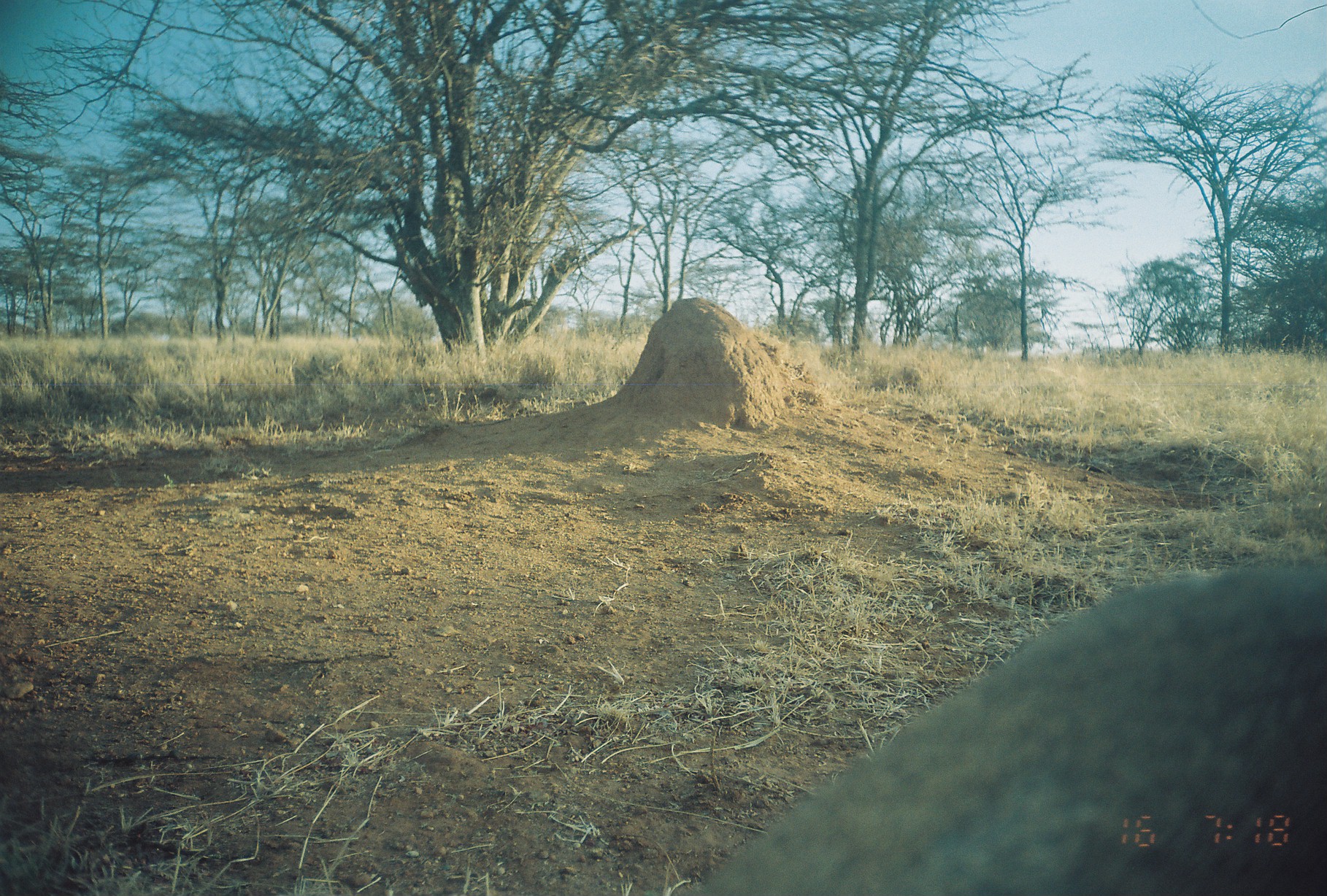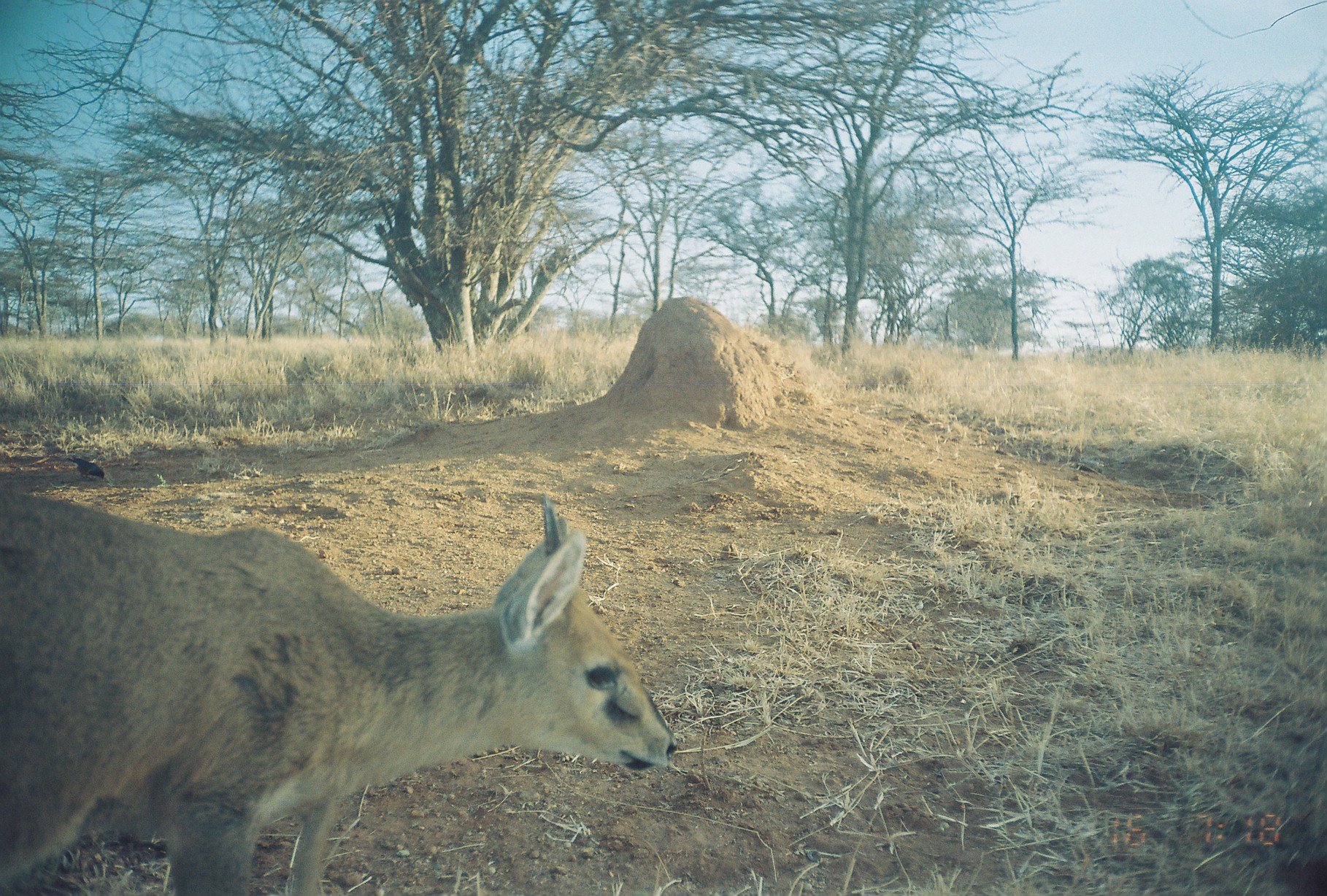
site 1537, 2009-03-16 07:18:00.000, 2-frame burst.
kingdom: Animalia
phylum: Chordata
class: Mammalia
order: Artiodactyla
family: Bovidae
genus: Sylvicapra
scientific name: Sylvicapra grimmia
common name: bush duiker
Sylvicapra grimmia (bush duiker), count 1.